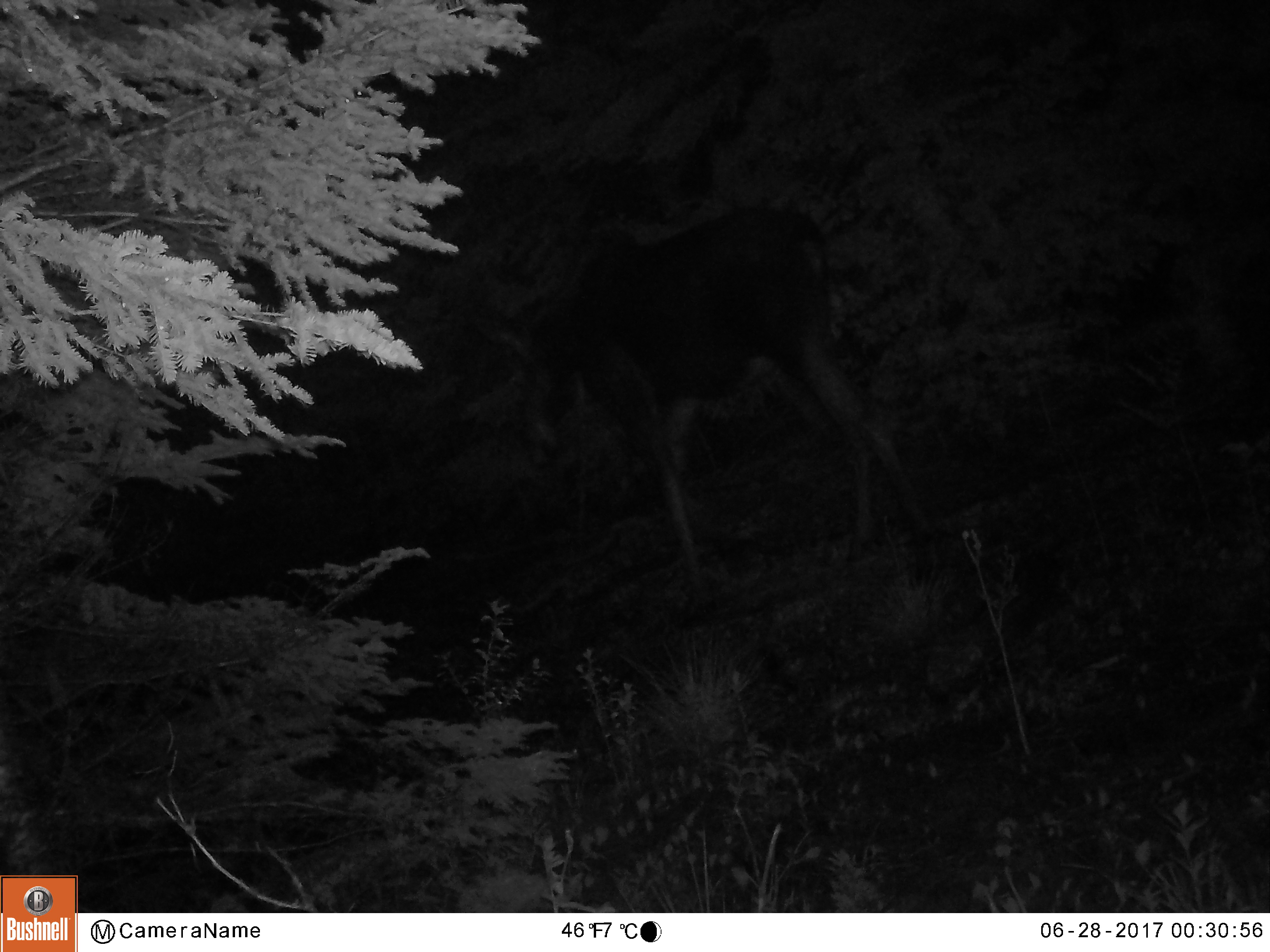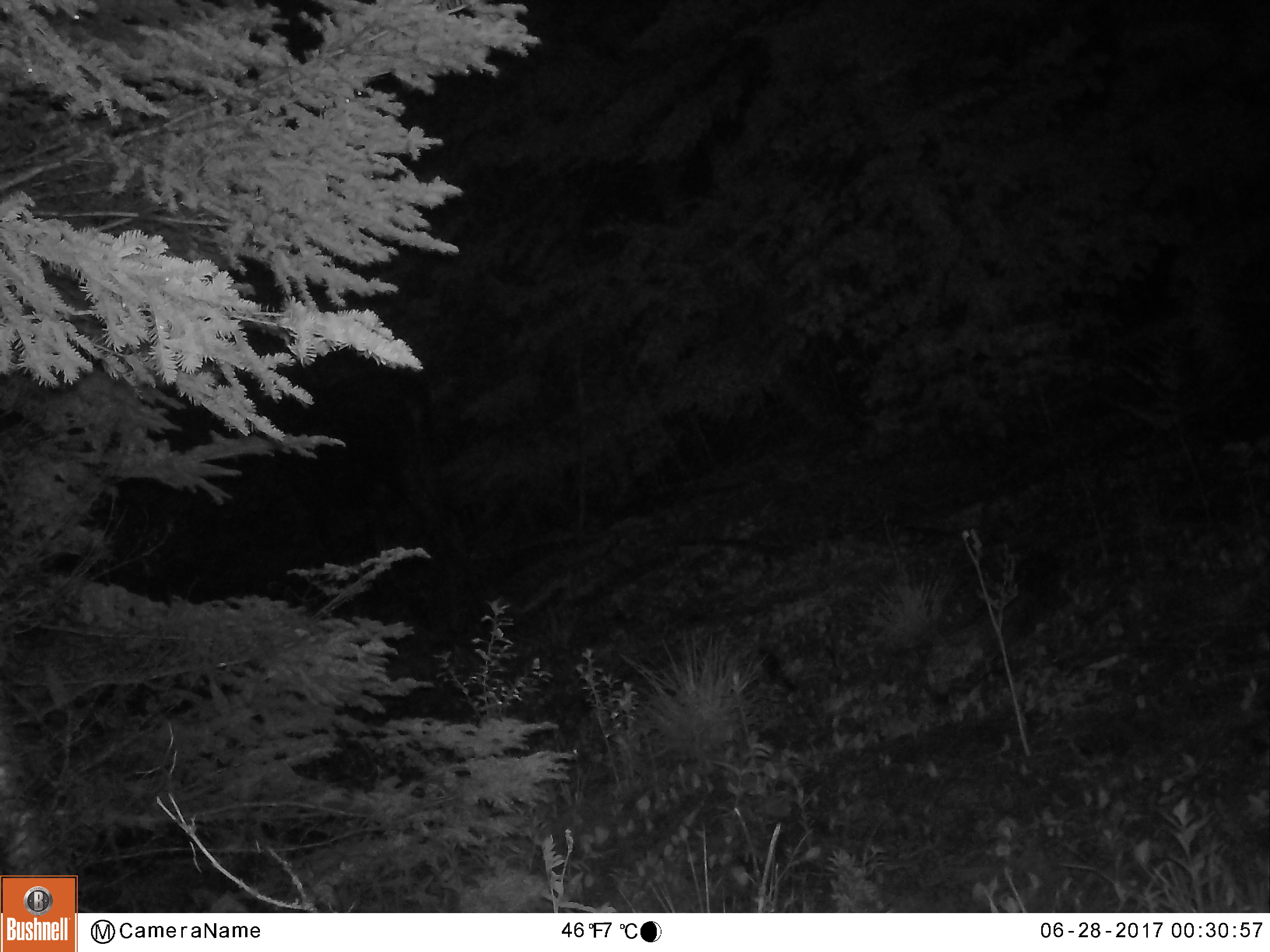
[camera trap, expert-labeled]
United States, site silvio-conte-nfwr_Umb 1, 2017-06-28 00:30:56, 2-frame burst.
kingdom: Animalia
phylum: Chordata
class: Mammalia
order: Artiodactyla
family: Cervidae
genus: Alces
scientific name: Alces alces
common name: moose